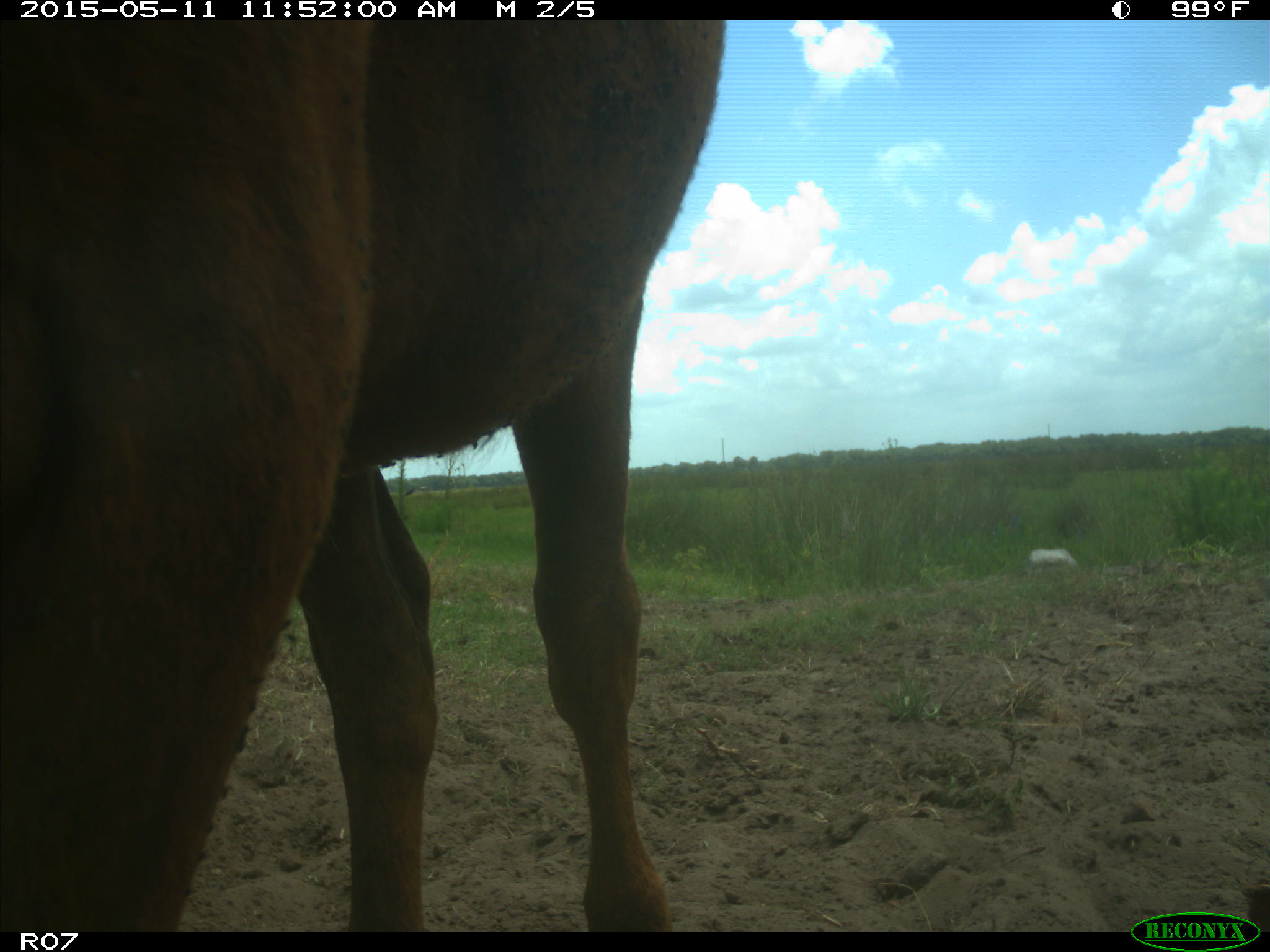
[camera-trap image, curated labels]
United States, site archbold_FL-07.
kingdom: Animalia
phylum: Chordata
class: Mammalia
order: Artiodactyla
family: Bovidae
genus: Bos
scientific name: Bos taurus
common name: domestic cow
Bos taurus (domestic cow).